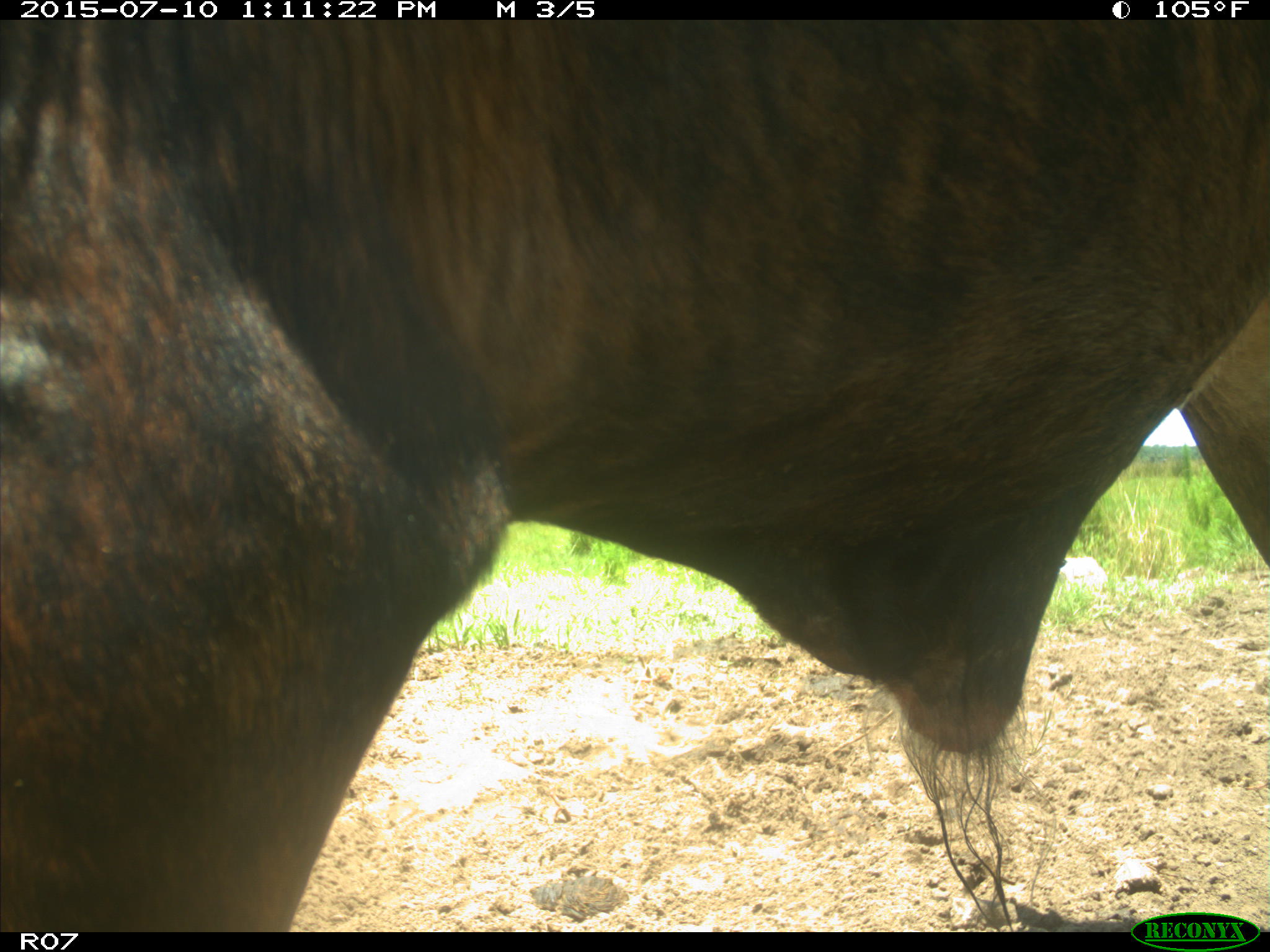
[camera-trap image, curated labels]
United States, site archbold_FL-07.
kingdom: Animalia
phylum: Chordata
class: Mammalia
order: Artiodactyla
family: Bovidae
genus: Bos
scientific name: Bos taurus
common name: domestic cow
Bos taurus (domestic cow).